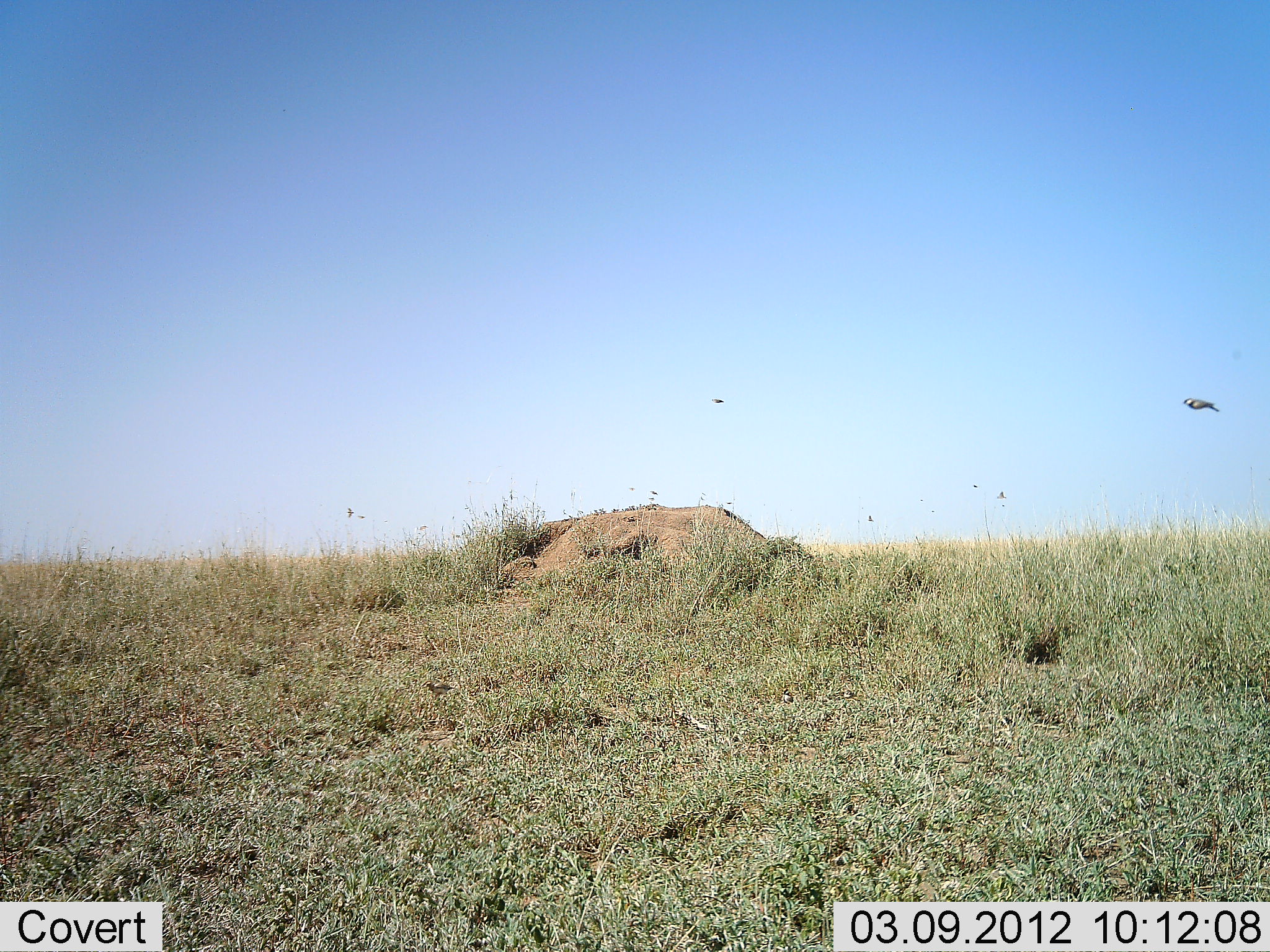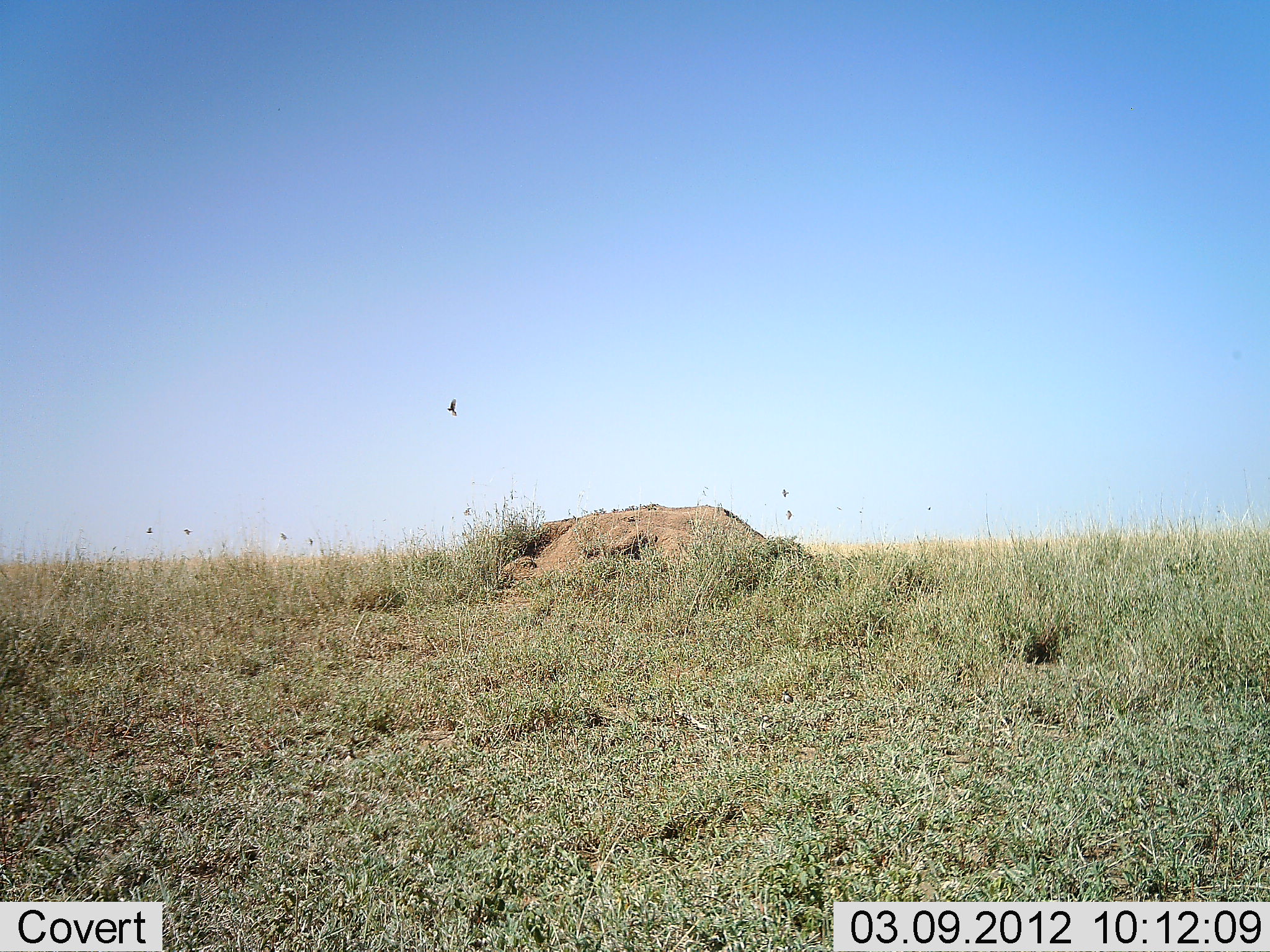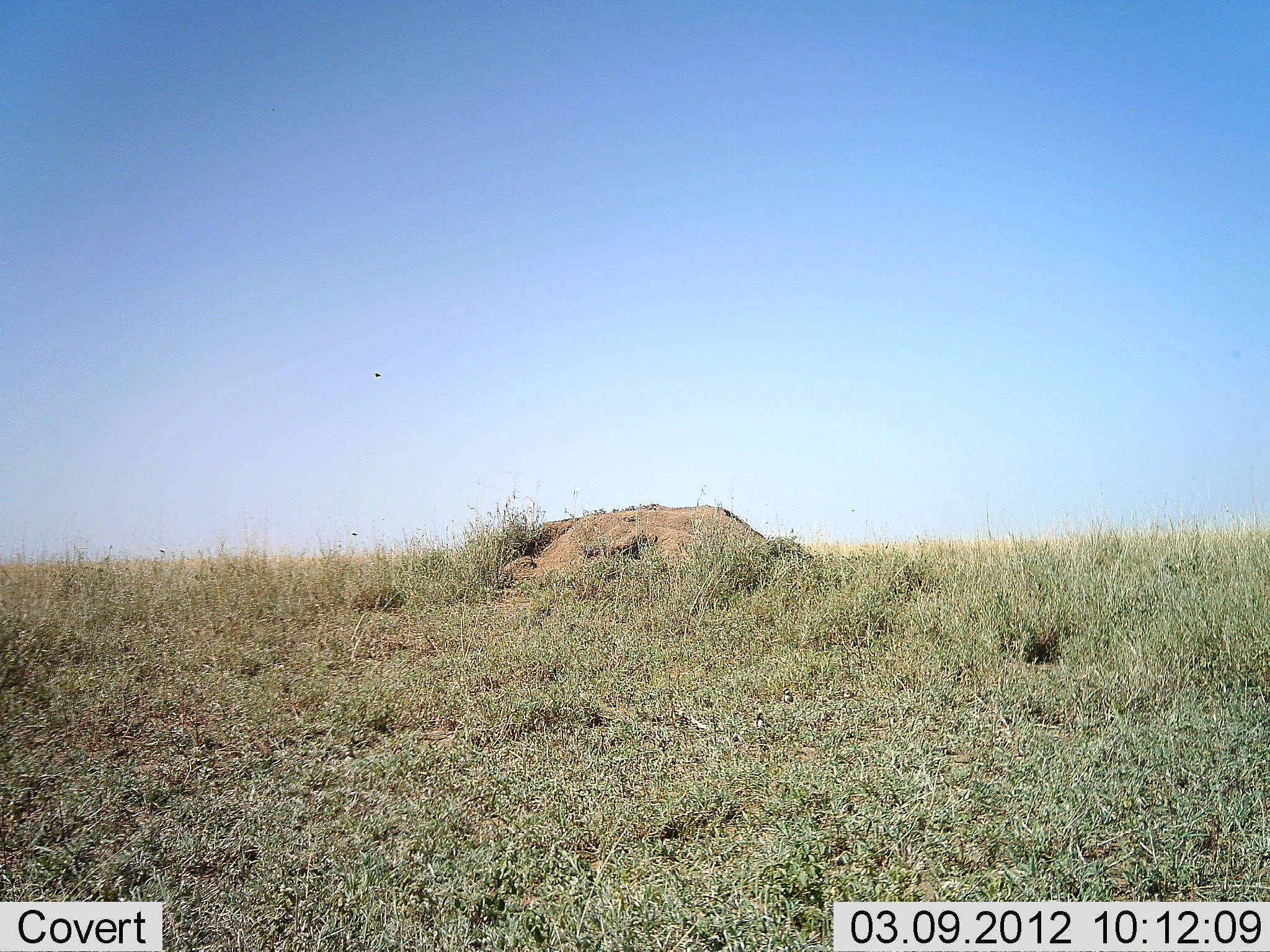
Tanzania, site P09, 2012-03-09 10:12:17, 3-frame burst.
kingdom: Animalia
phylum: Chordata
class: Aves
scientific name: Aves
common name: bird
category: otherbird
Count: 2.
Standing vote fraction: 0%.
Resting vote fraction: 0%.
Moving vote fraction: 100%.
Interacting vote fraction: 0%.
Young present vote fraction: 0%.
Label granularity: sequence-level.